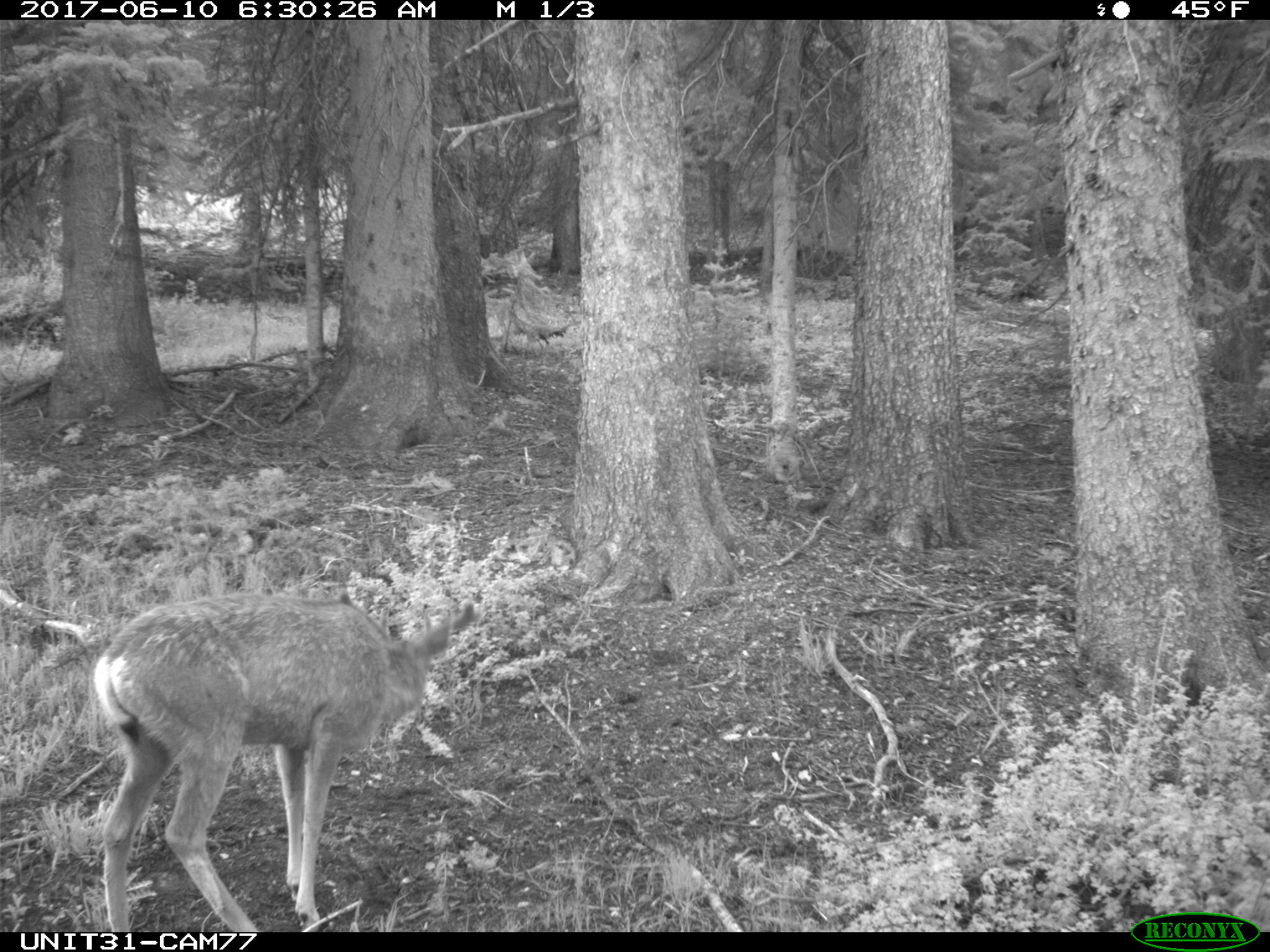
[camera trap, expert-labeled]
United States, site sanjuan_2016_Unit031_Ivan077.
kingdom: Animalia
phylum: Chordata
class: Mammalia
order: Artiodactyla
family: Cervidae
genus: Odocoileus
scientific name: Odocoileus hemionus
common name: mule deer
Odocoileus hemionus (mule deer).